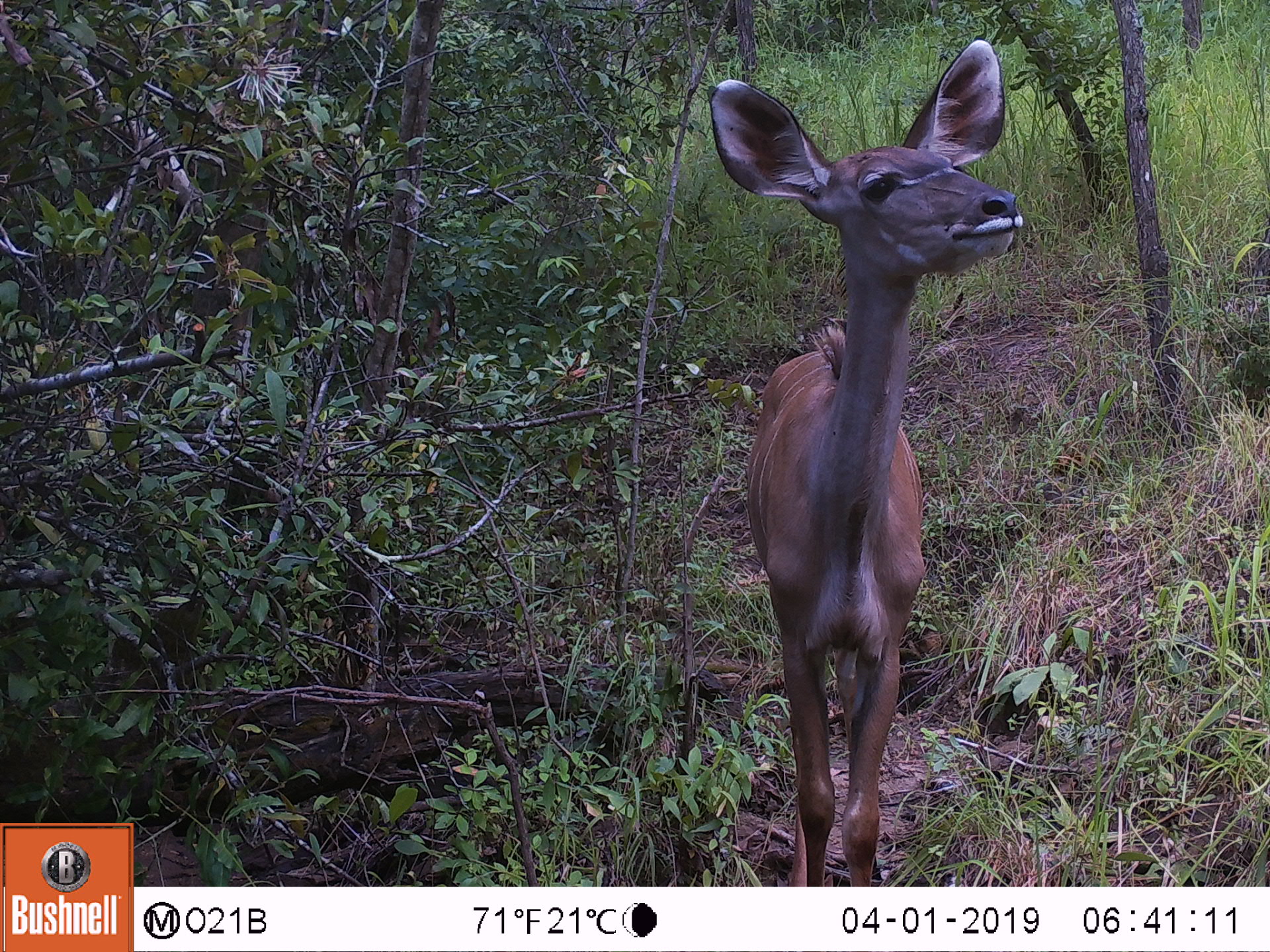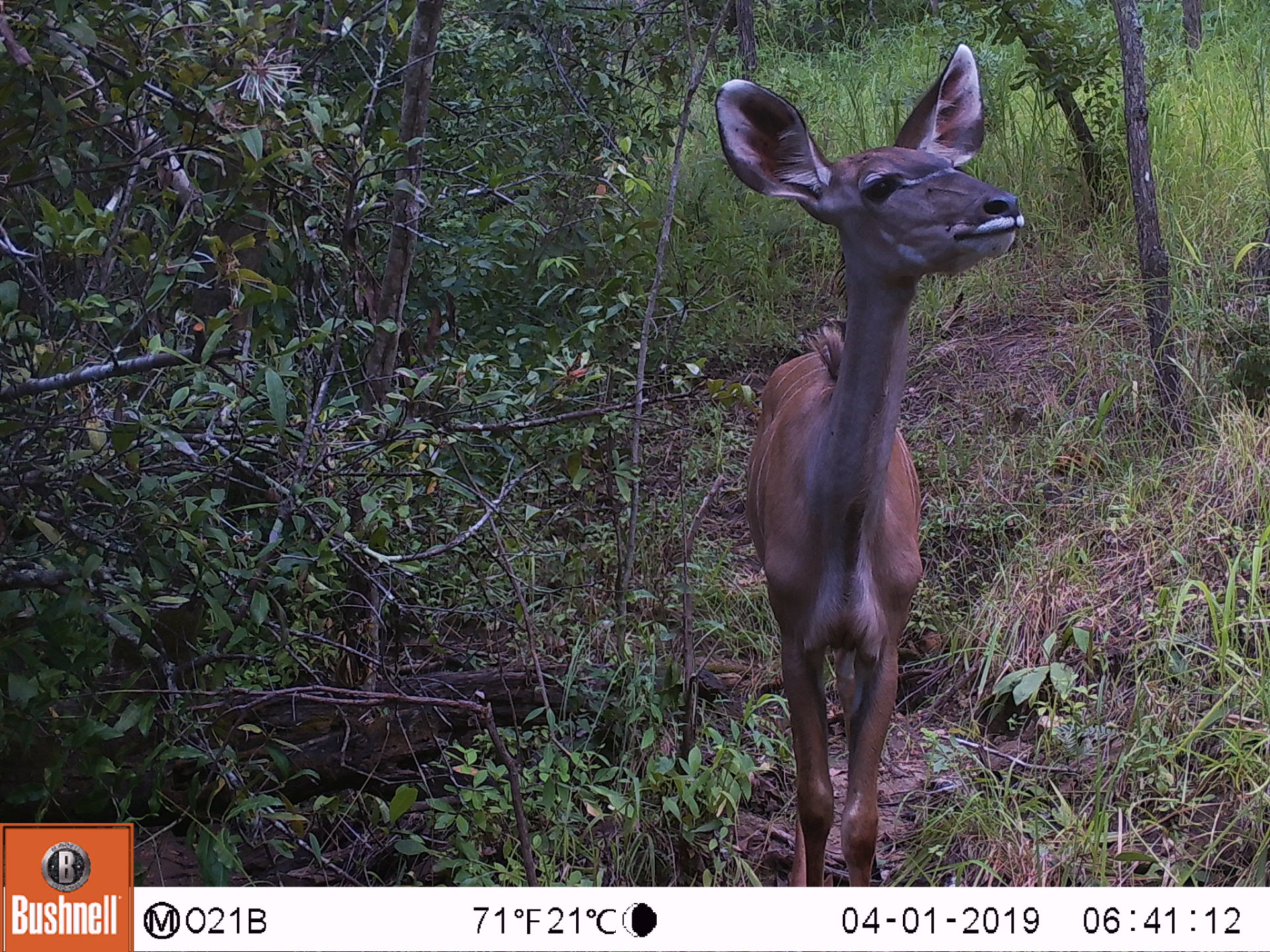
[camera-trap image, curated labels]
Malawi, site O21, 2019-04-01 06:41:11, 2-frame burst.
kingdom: Animalia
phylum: Chordata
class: Mammalia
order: Artiodactyla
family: Bovidae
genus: Tragelaphus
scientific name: Tragelaphus strepsiceros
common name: greater kudu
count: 1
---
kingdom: Animalia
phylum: Chordata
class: Mammalia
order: Primates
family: Cercopithecidae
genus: Papio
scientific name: Papio cynocephalus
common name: yellow baboon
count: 1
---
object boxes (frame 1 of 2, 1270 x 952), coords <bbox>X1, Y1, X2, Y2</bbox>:
greater kudu: <bbox>699, 115, 1090, 837</bbox>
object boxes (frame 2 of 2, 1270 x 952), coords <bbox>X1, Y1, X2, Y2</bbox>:
yellow baboon: <bbox>683, 40, 1033, 763</bbox>